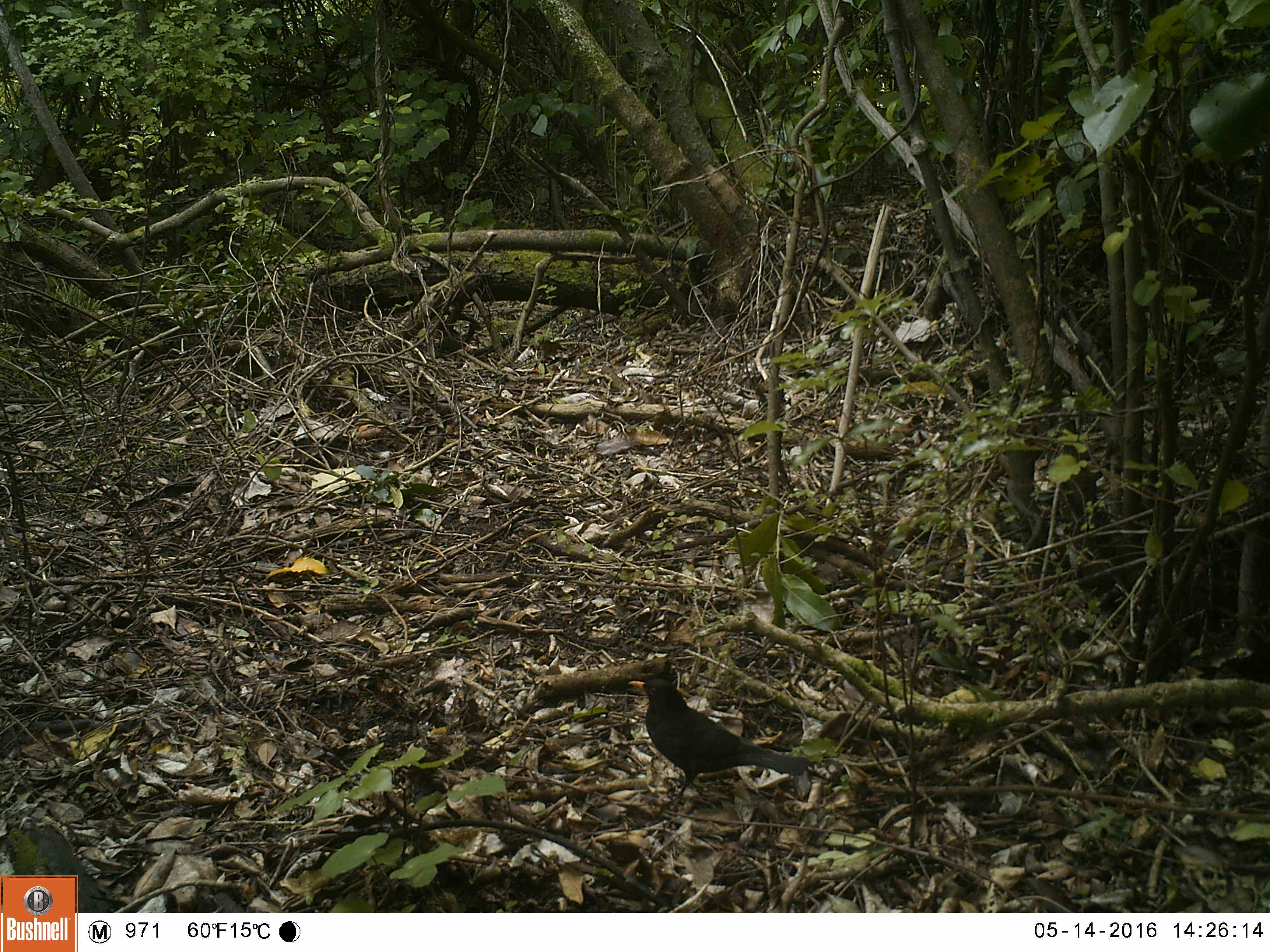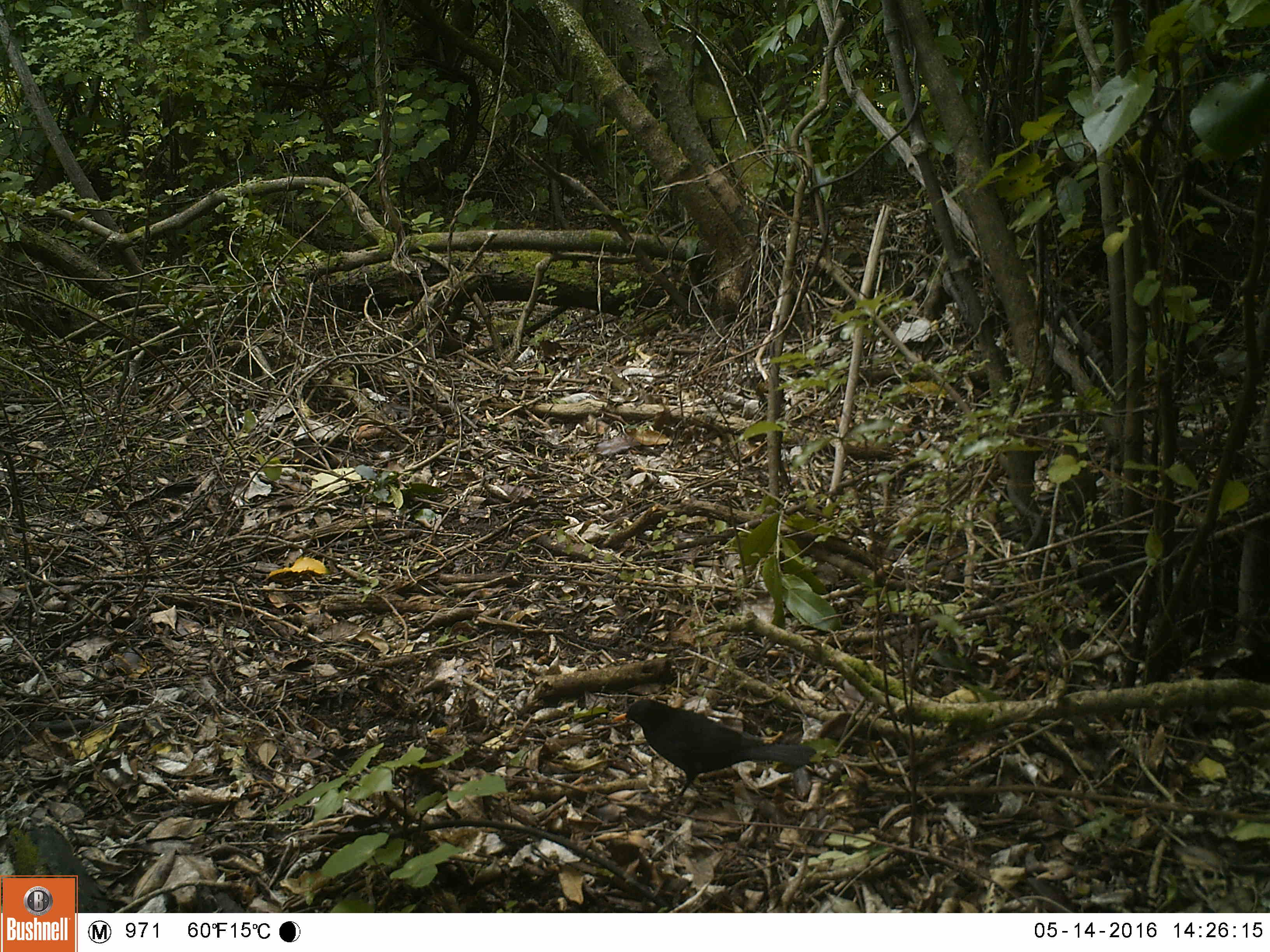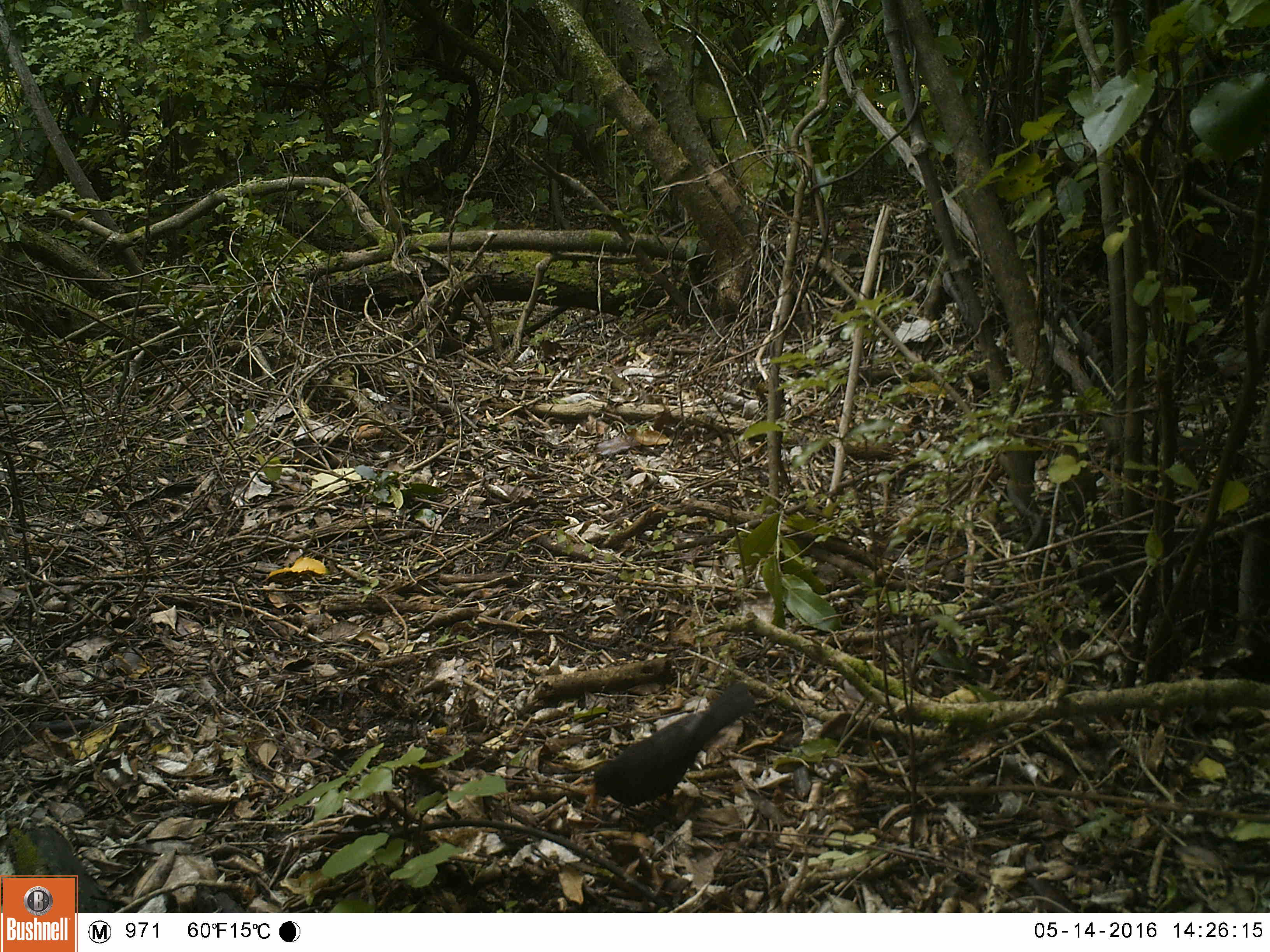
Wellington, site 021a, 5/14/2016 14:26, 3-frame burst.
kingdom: Animalia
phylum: Chordata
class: Aves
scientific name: Aves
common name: bird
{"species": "bird (Aves)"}